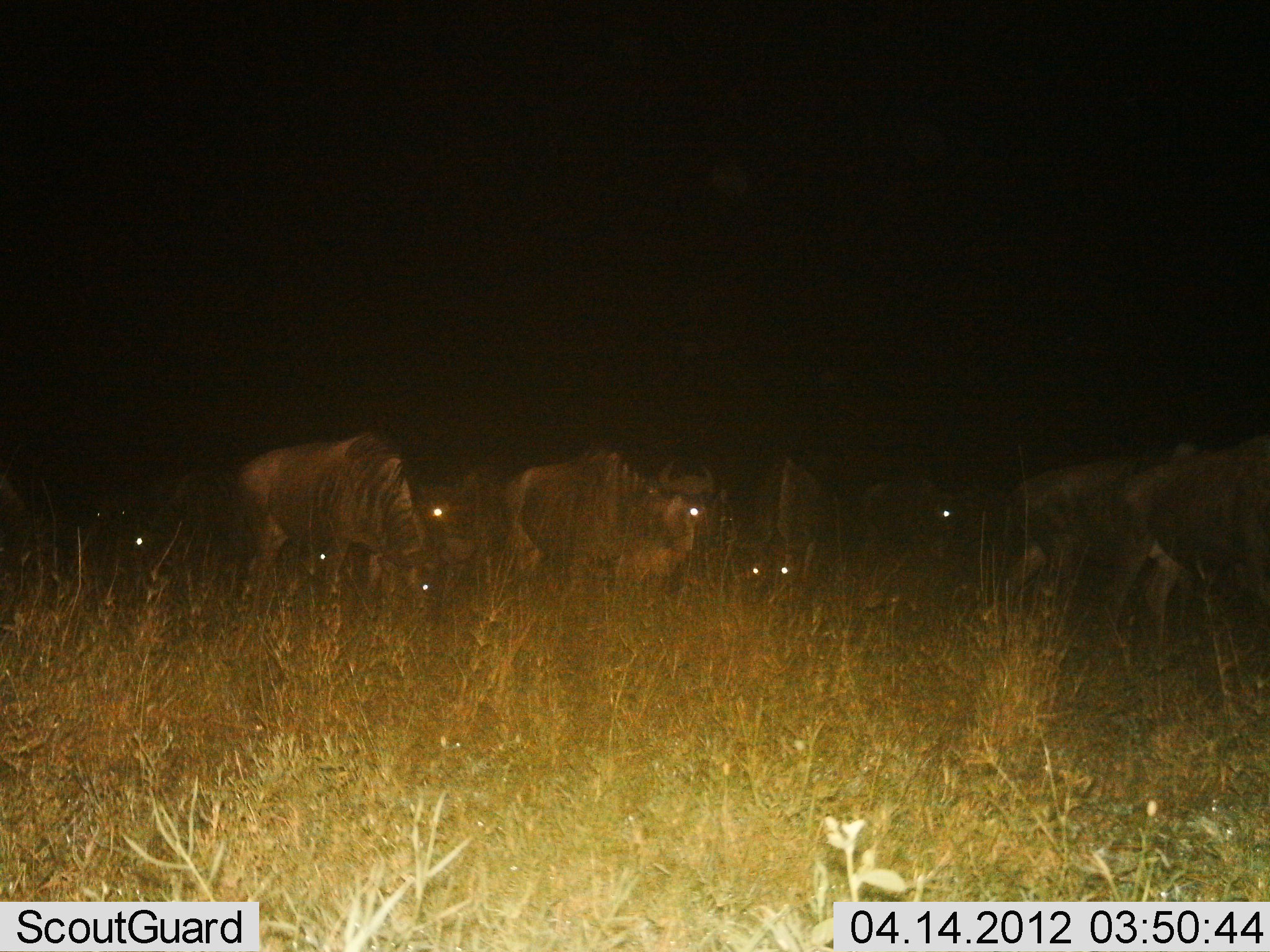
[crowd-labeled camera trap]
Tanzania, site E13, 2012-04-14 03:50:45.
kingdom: Animalia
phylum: Chordata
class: Mammalia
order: Artiodactyla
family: Bovidae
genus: Connochaetes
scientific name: Connochaetes taurinus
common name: blue wildebeest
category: wildebeest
Wildebeest (blue wildebeest) (Connochaetes taurinus), count 8. Behavior (volunteer vote fractions): standing 67%, resting 0%, moving 42%, interacting 0%. Young present (vote fraction): 0%. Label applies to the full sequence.